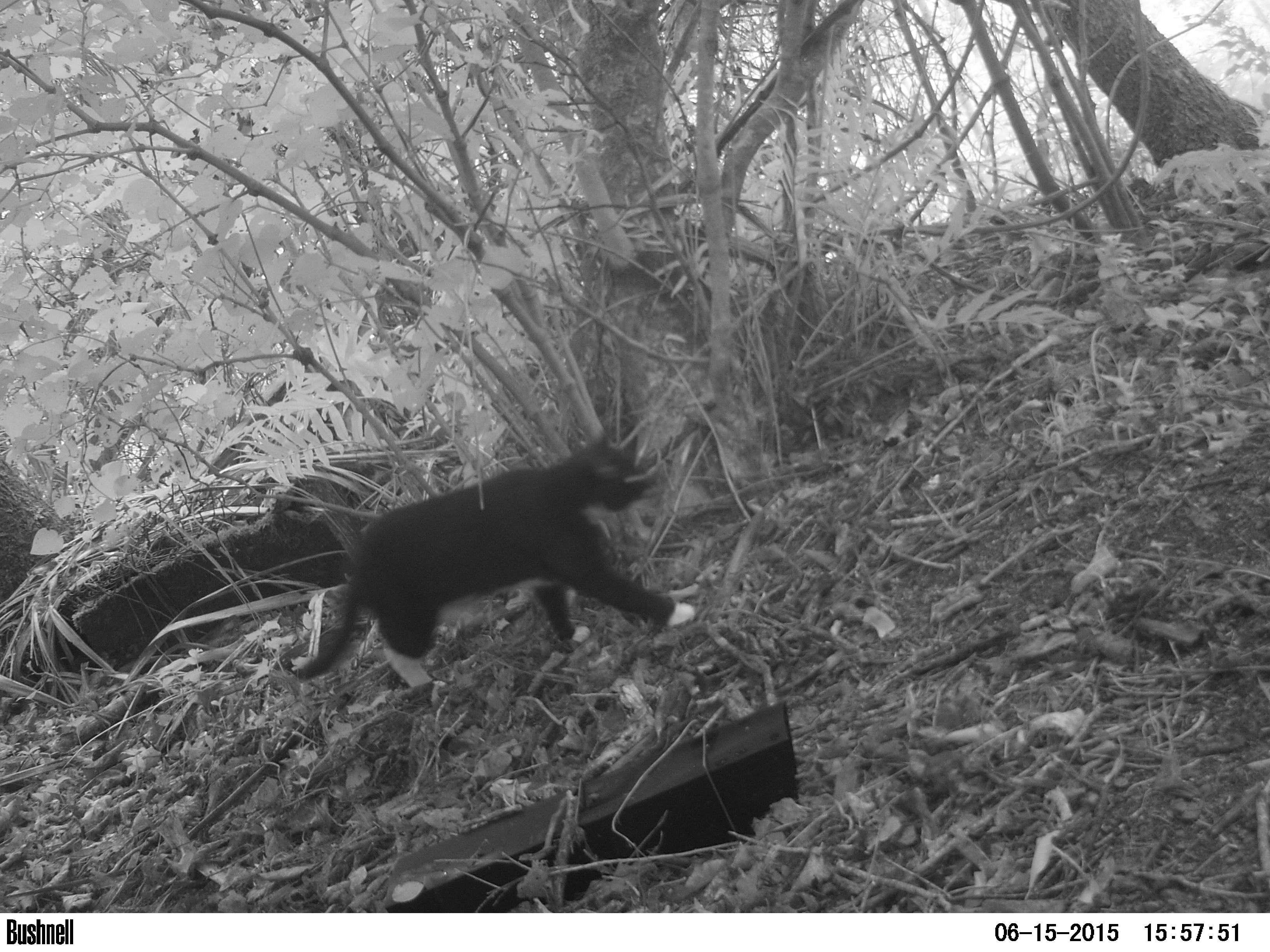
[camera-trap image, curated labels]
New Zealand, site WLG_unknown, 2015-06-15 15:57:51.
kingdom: Animalia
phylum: Chordata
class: Mammalia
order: Carnivora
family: Felidae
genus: Felis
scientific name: Felis catus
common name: domestic cat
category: cat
Cat (domestic cat) (Felis catus).